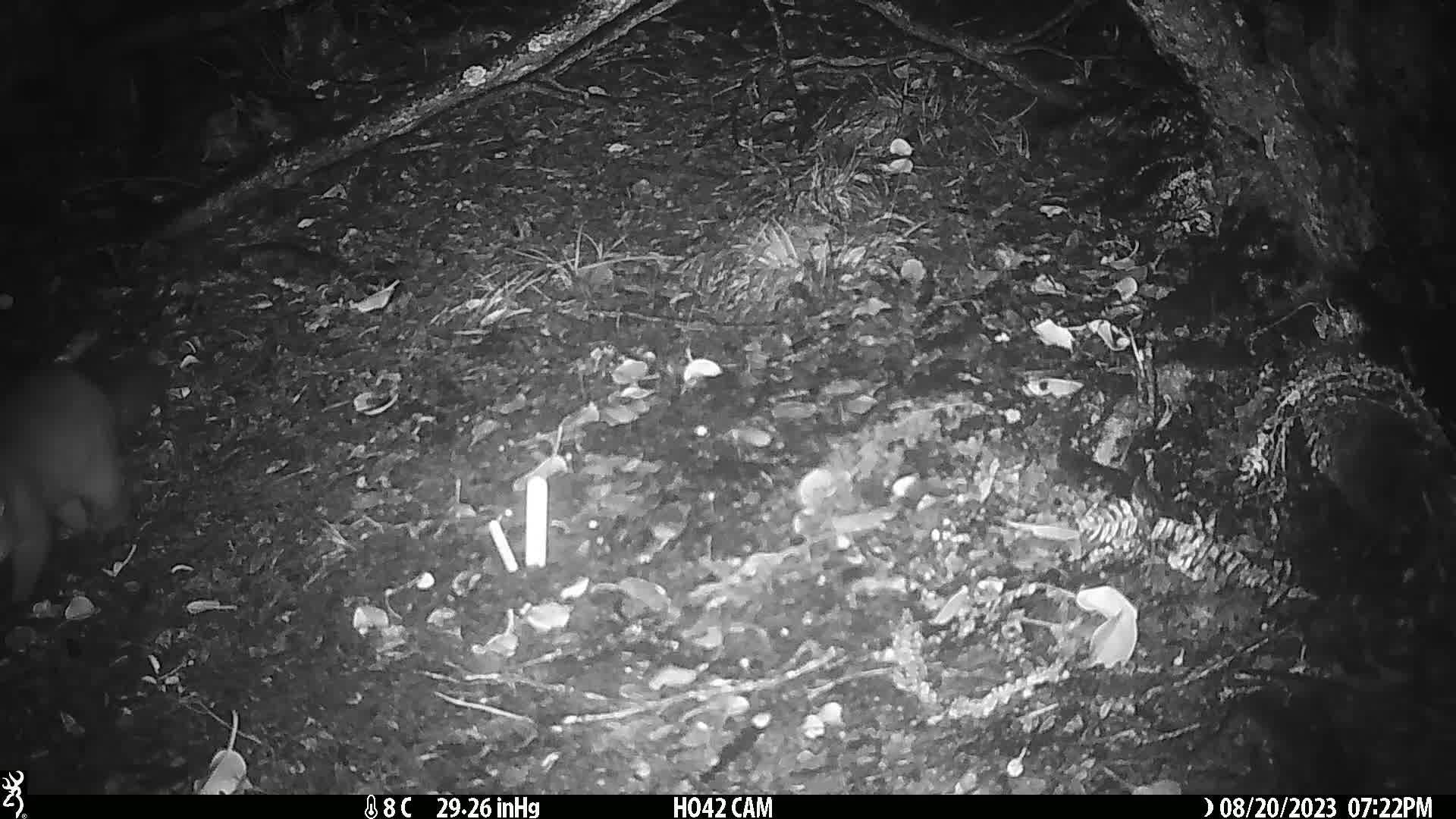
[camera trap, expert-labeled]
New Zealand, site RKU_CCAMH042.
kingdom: Animalia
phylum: Chordata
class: Mammalia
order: Diprotodontia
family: Phalangeridae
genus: Trichosurus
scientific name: Trichosurus vulpecula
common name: common brushtail possum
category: possum